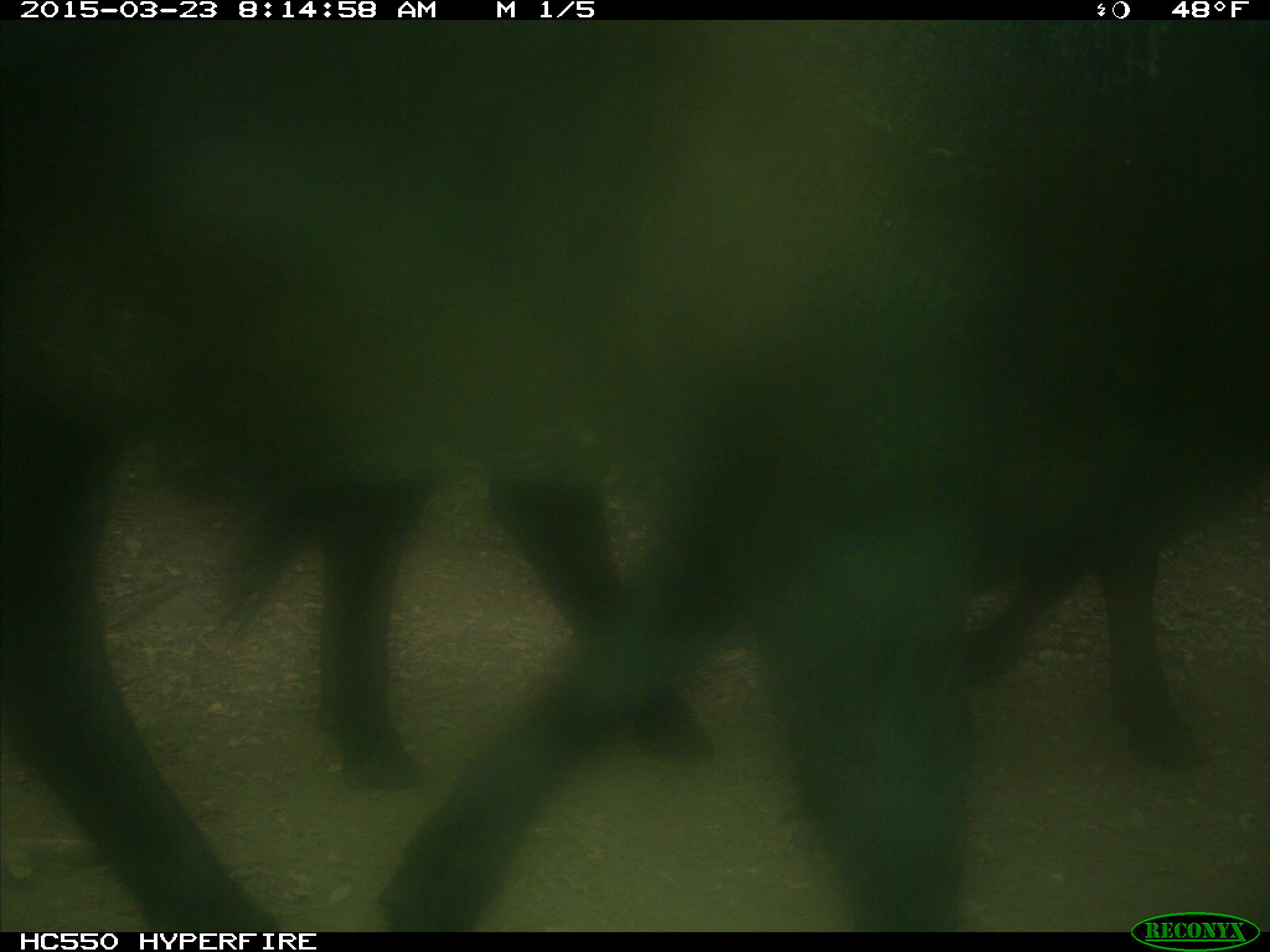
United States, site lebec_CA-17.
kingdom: Animalia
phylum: Chordata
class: Mammalia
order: Artiodactyla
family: Bovidae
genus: Bos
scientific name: Bos taurus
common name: domestic cow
Bos taurus (domestic cow).